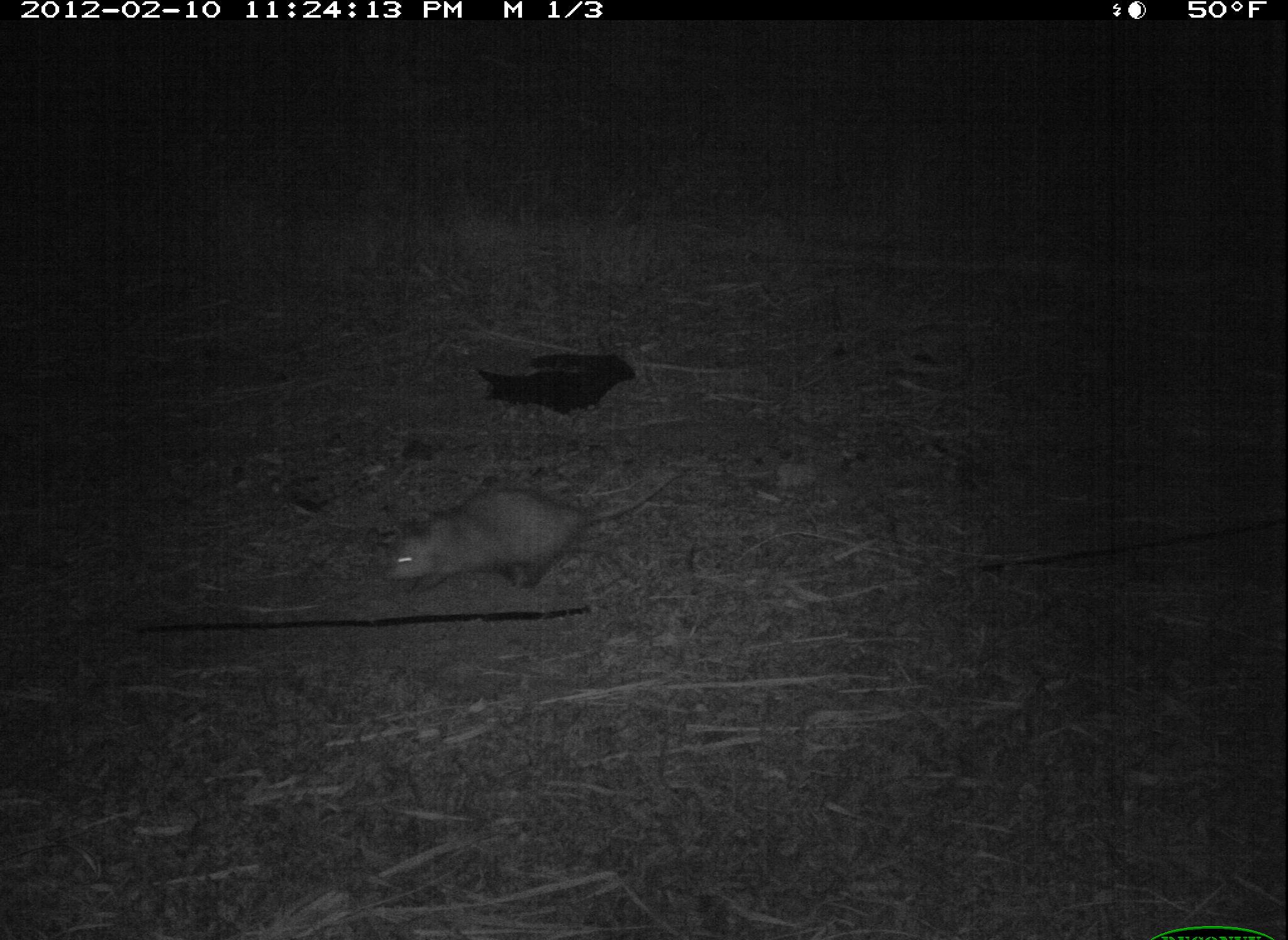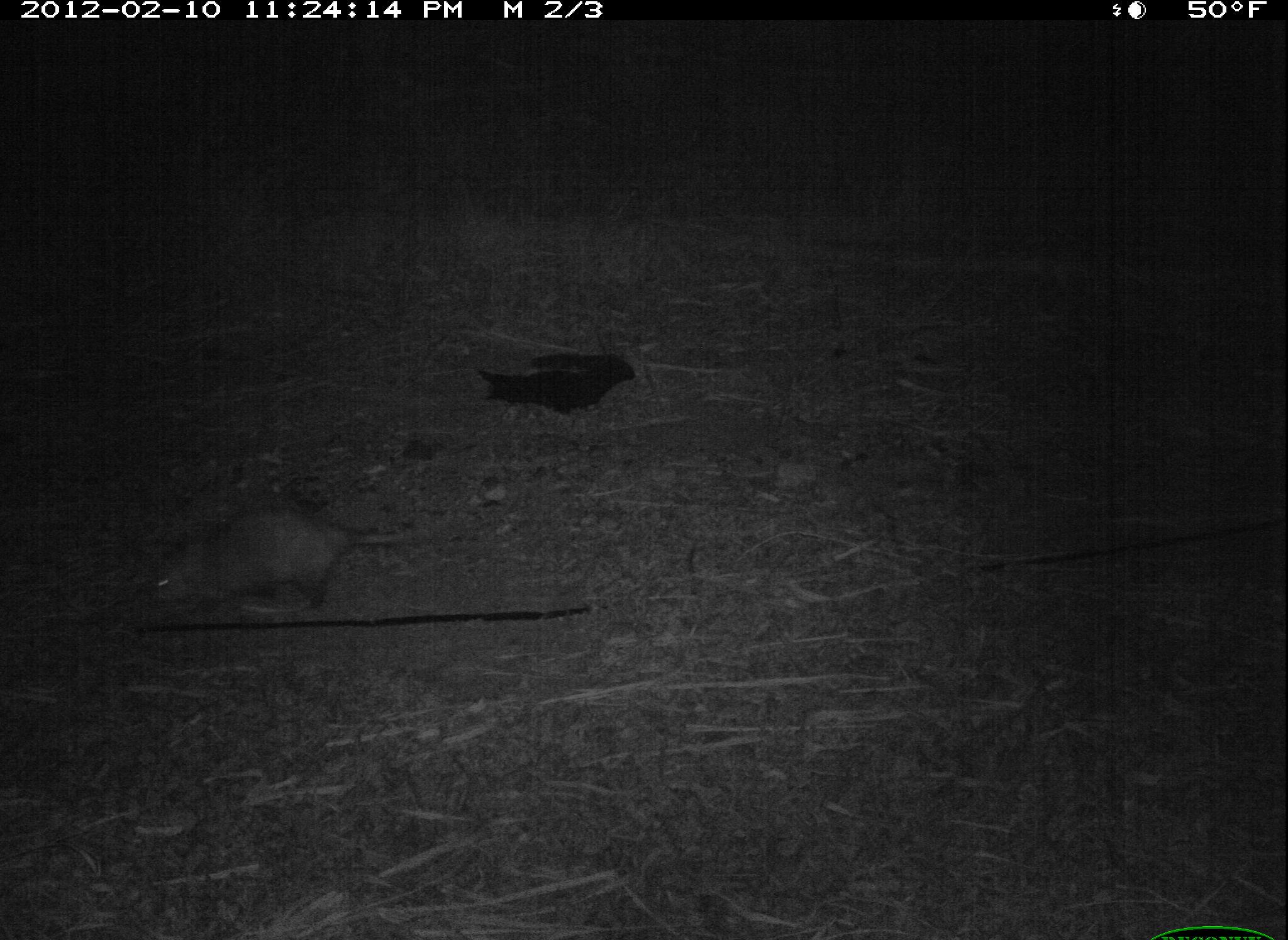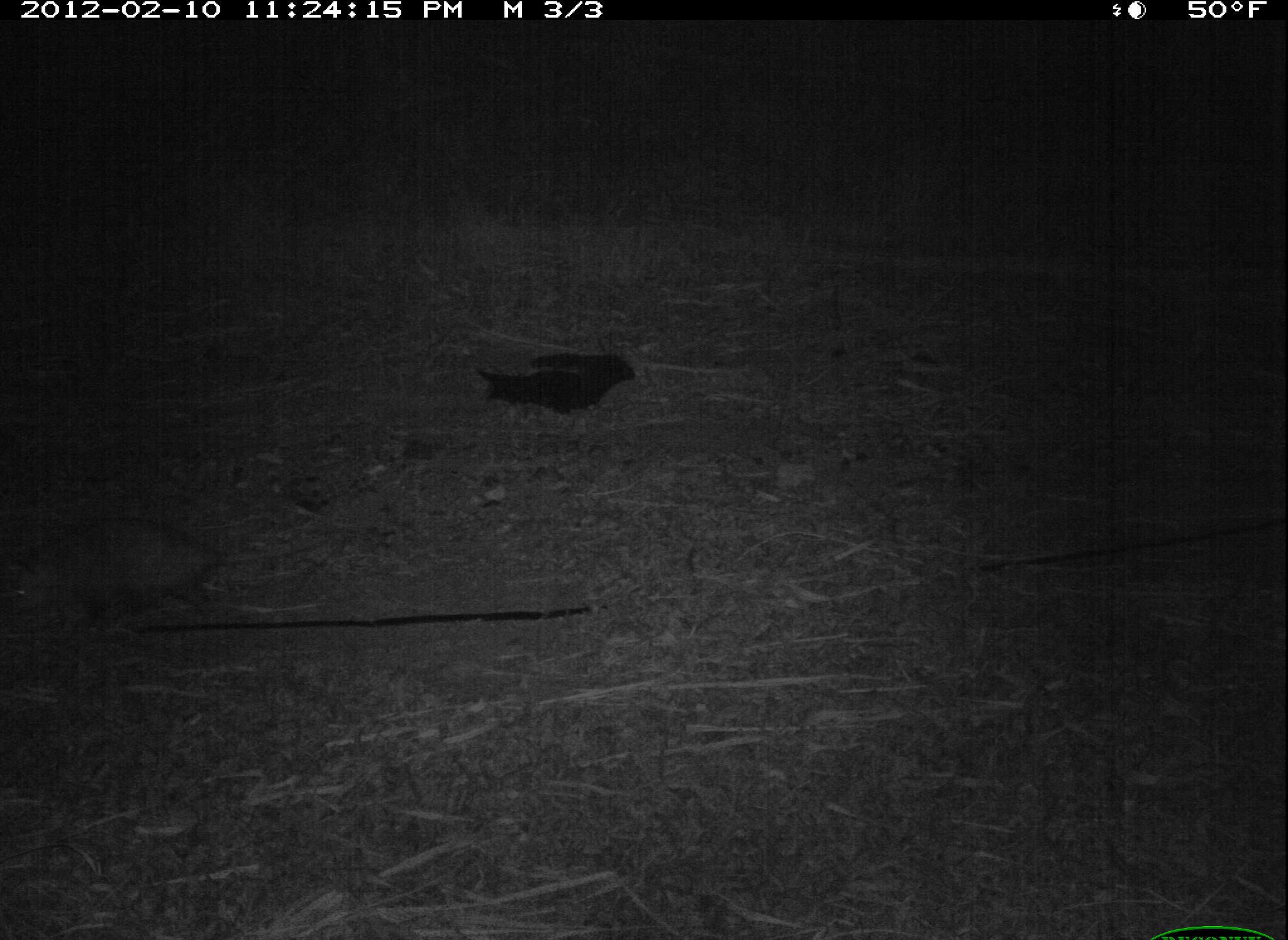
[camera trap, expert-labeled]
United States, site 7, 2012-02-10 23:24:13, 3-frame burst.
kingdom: Animalia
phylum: Chordata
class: Mammalia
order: Didelphimorphia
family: Didelphidae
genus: Didelphis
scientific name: Didelphis virginiana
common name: virginia opossum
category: opossum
Opossum (virginia opossum) (Didelphis virginiana).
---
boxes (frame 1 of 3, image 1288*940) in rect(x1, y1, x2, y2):
opossum: rect(377, 464, 684, 601)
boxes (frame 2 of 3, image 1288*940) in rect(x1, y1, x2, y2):
opossum: rect(111, 498, 440, 636)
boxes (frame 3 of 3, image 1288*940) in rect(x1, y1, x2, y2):
opossum: rect(3, 499, 261, 656)